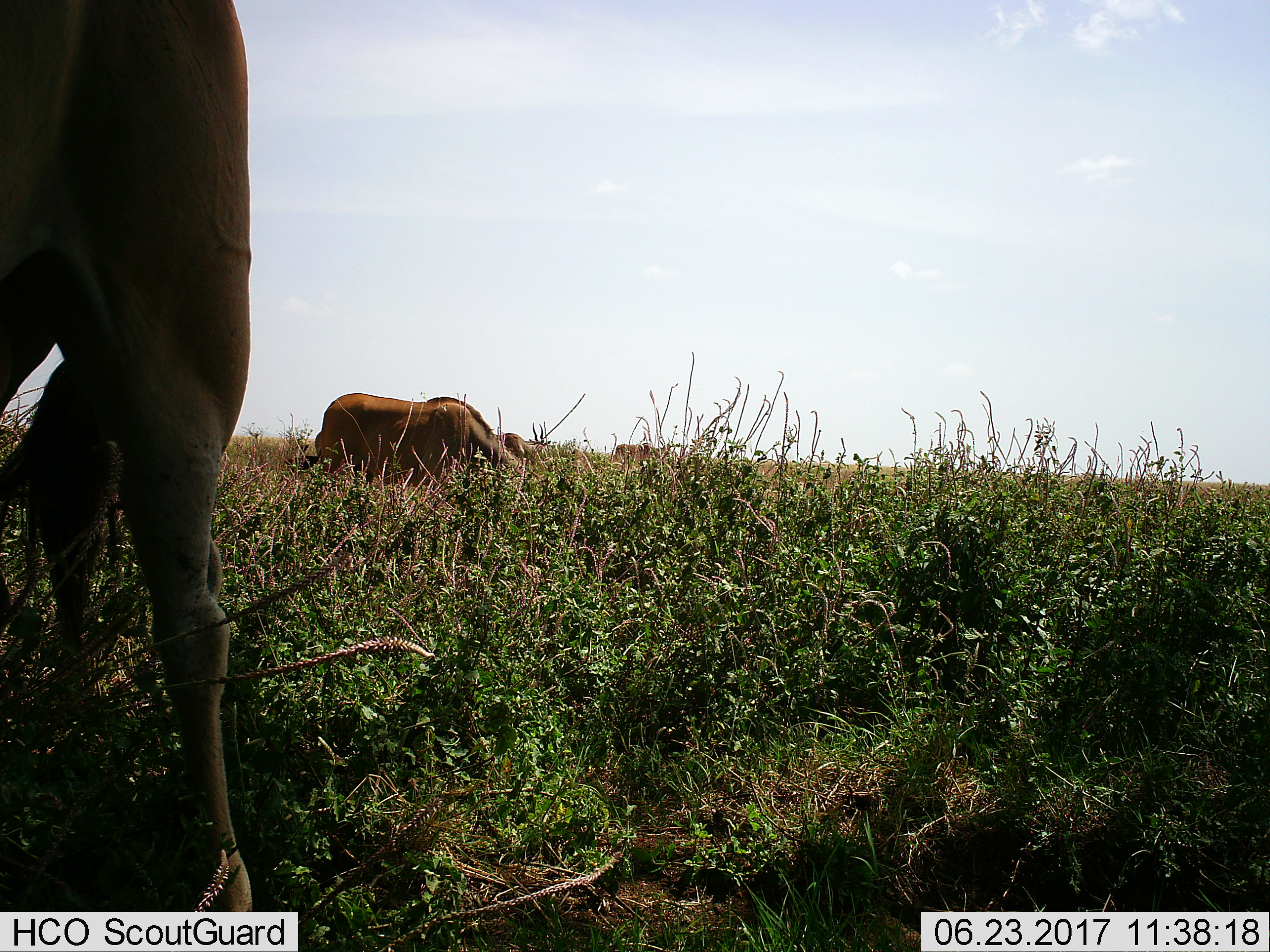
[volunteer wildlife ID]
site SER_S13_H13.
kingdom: Animalia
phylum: Chordata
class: Mammalia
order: Artiodactyla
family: Bovidae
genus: Tragelaphus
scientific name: Tragelaphus oryx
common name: eland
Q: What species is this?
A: Eland (Tragelaphus oryx).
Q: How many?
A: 4.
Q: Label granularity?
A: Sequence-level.